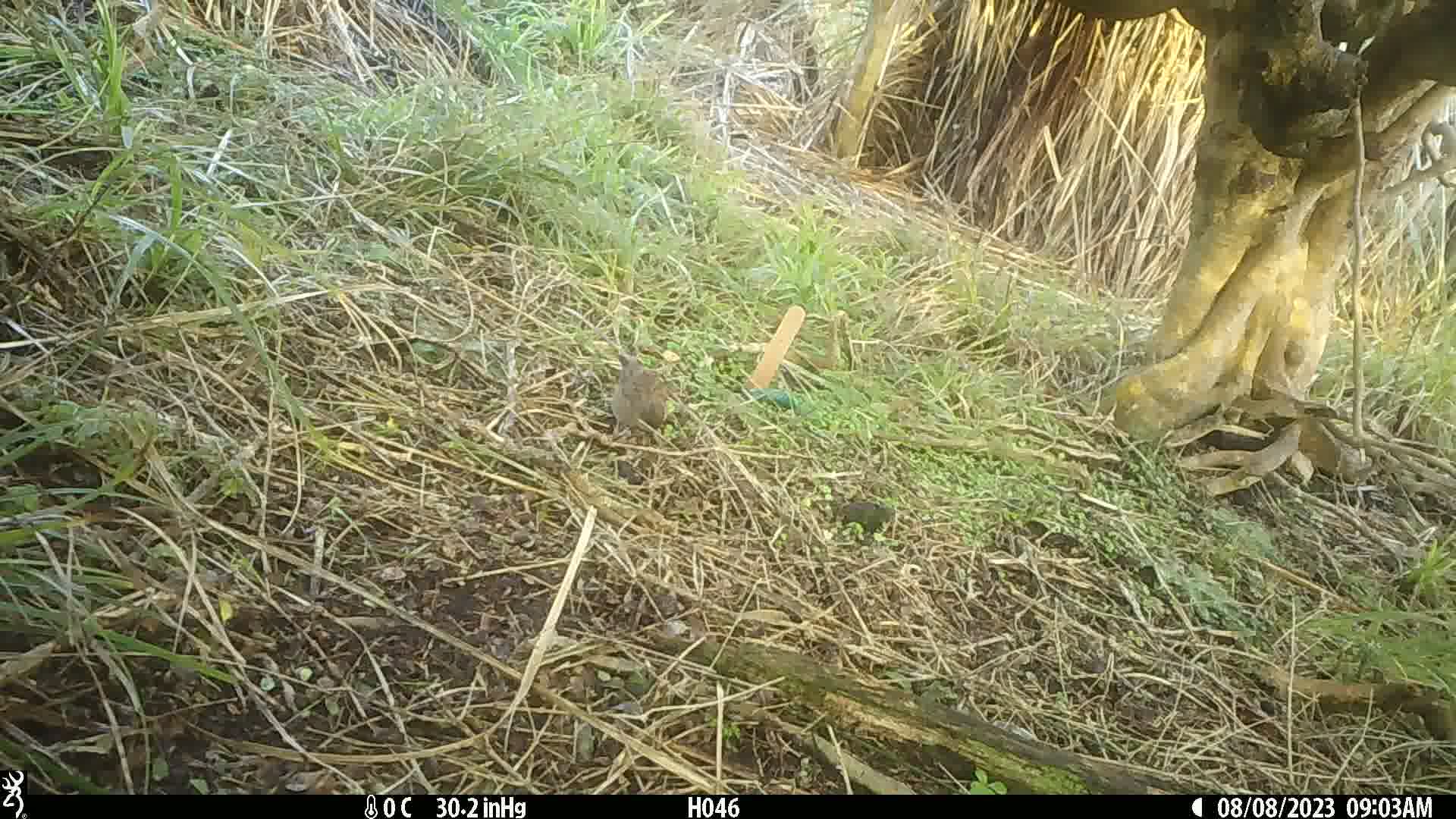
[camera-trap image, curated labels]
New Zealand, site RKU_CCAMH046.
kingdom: Animalia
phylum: Chordata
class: Aves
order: Passeriformes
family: Prunellidae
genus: Prunella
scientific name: Prunella modularis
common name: dunnock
Dunnock (Prunella modularis).